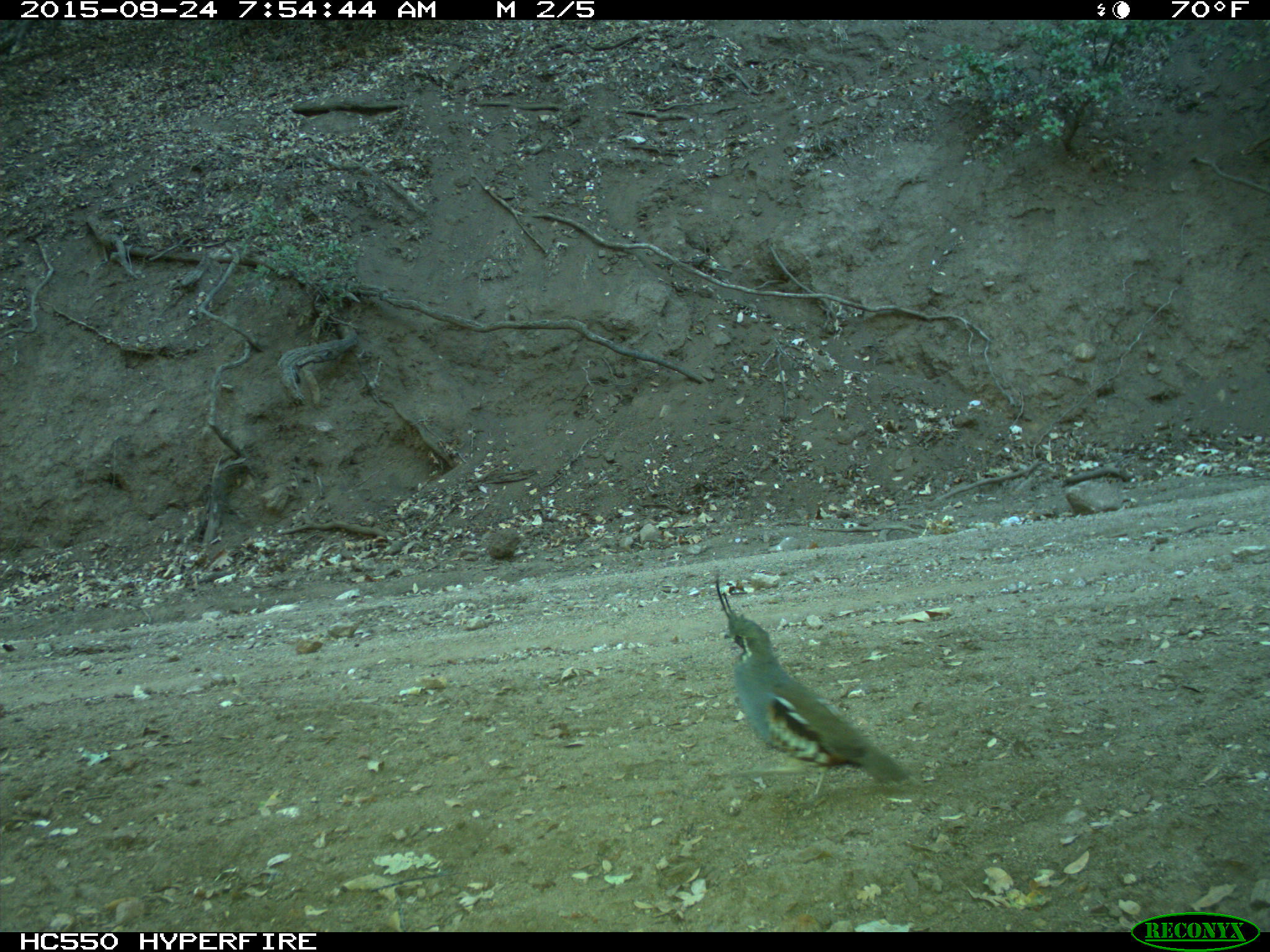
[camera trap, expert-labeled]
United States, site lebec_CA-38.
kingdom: Animalia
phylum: Chordata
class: Aves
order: Galliformes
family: Odontophoridae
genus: Callipepla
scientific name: Callipepla californica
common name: california quail